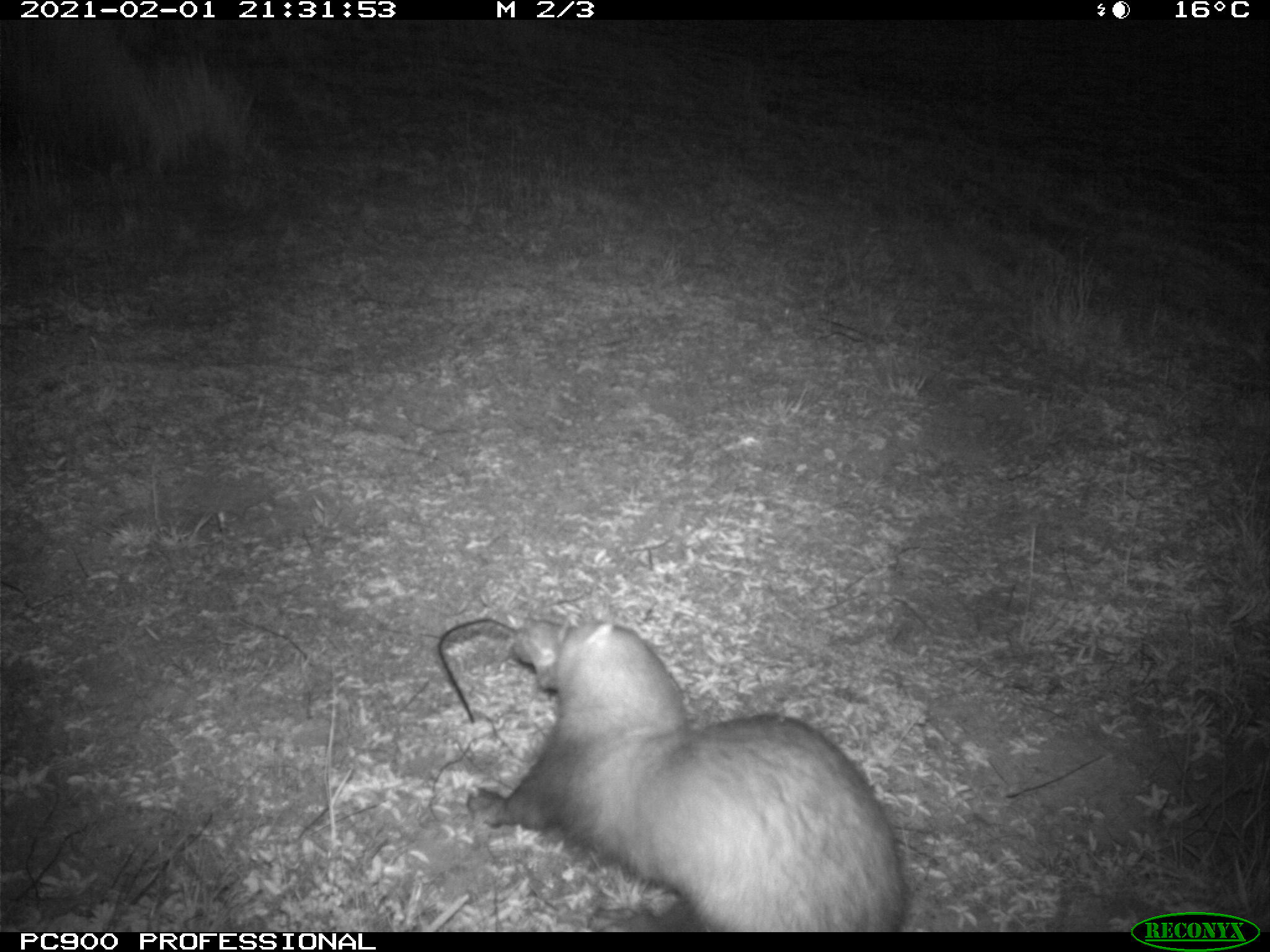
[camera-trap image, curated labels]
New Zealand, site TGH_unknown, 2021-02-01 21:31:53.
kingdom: Animalia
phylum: Chordata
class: Mammalia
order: Carnivora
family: Mustelidae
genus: Mustela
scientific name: Mustela furo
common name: ferret